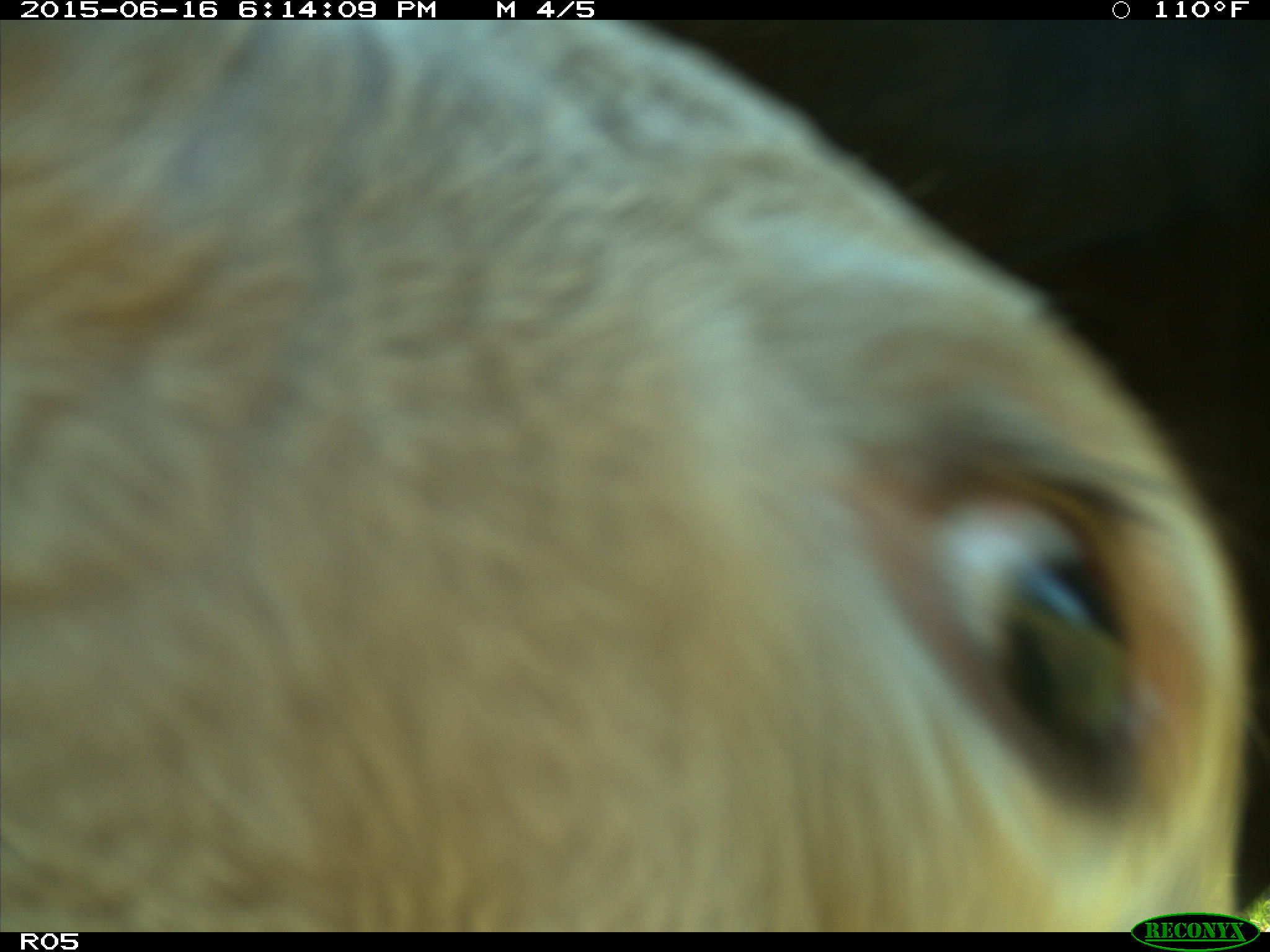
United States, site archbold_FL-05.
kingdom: Animalia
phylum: Chordata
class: Mammalia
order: Artiodactyla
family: Bovidae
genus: Bos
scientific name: Bos taurus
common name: domestic cow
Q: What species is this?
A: Bos taurus (domestic cow).